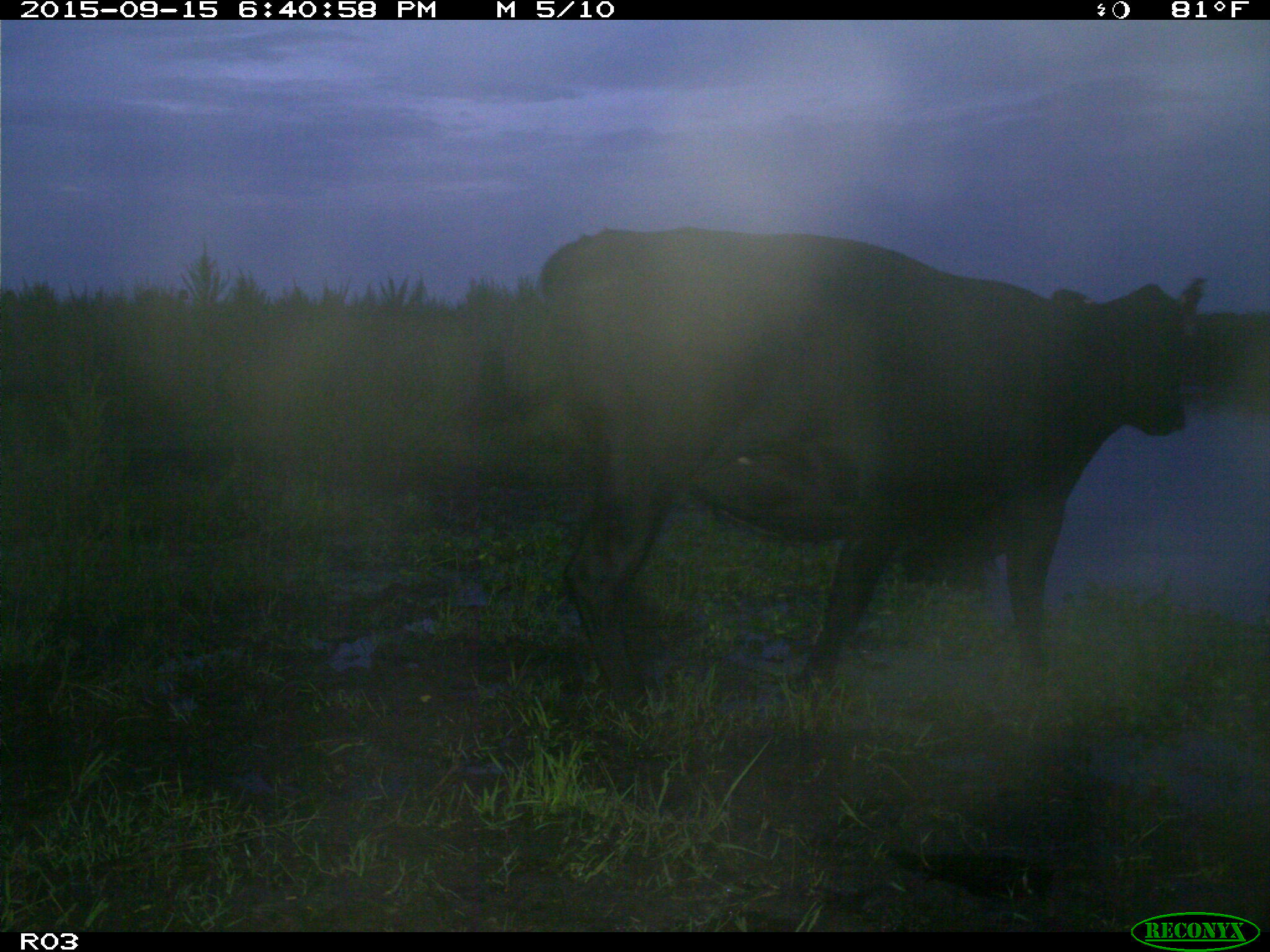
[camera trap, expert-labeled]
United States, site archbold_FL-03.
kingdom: Animalia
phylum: Chordata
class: Mammalia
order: Artiodactyla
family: Bovidae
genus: Bos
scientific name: Bos taurus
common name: domestic cow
Bos taurus (domestic cow).